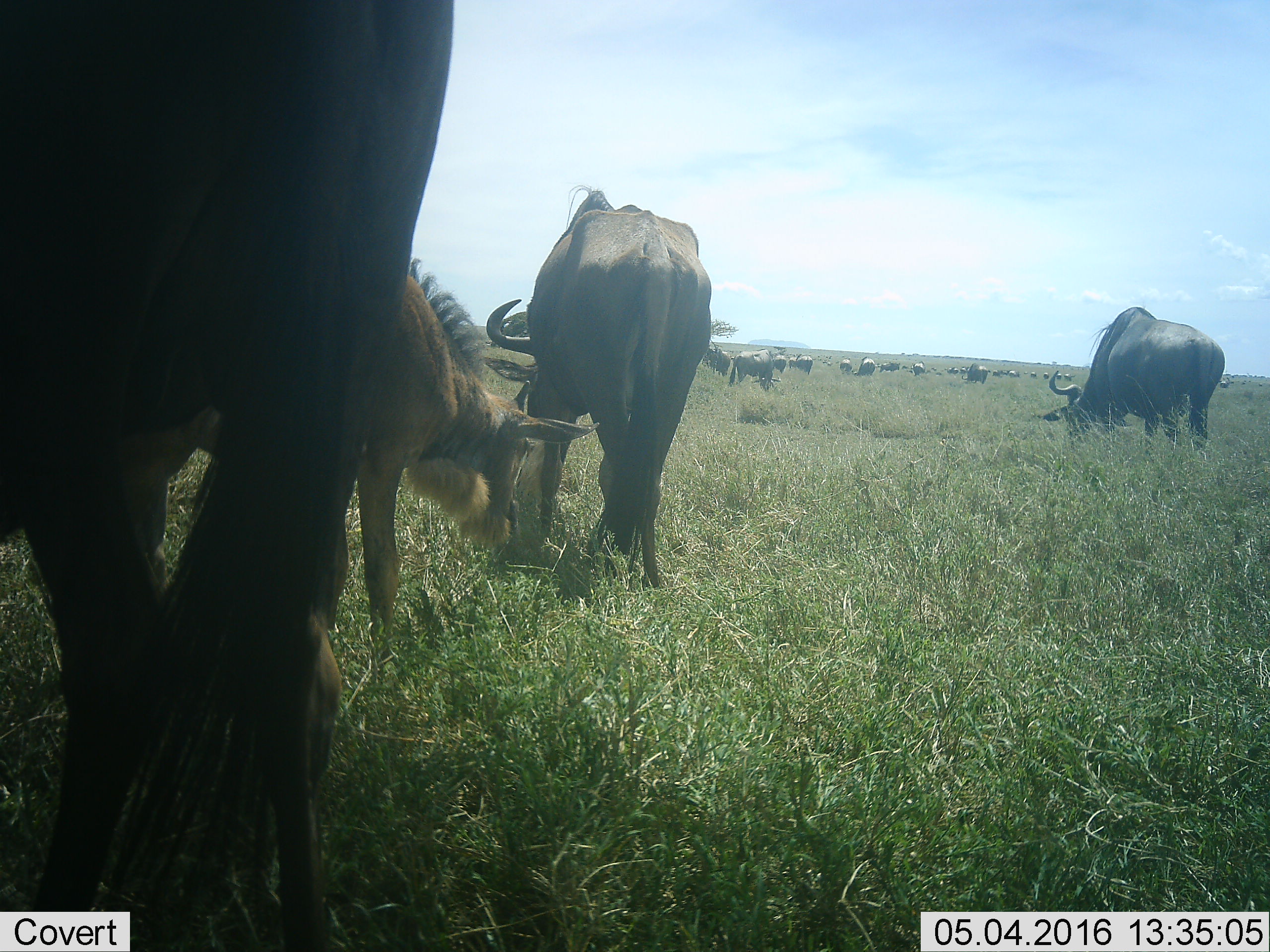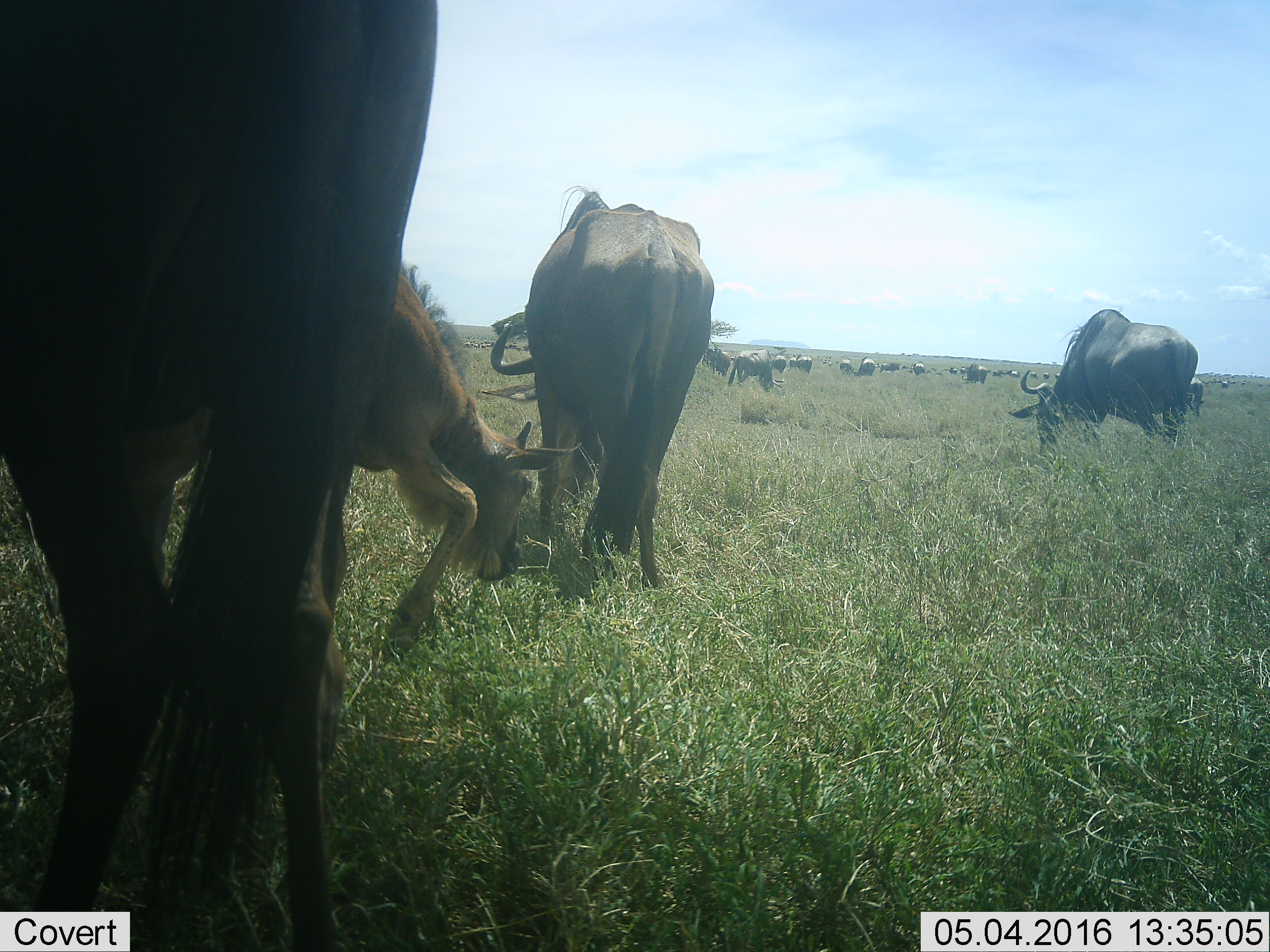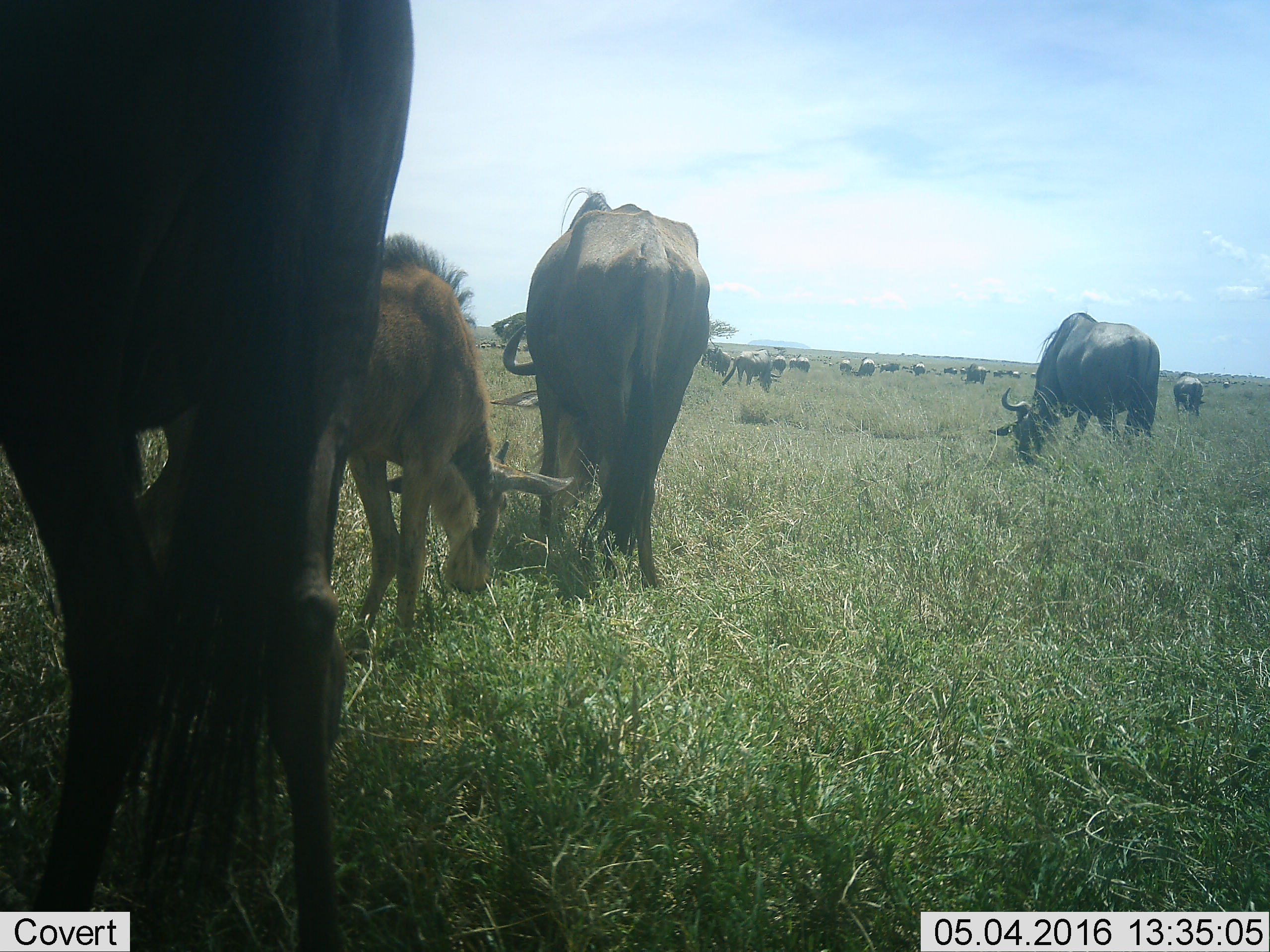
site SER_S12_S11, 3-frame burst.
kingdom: Animalia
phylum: Chordata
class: Mammalia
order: Artiodactyla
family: Bovidae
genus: Connochaetes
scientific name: Connochaetes taurinus taurinus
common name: blue wildebeest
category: wildebeestblue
Wildebeestblue (blue wildebeest) (Connochaetes taurinus taurinus), count 11-50. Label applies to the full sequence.